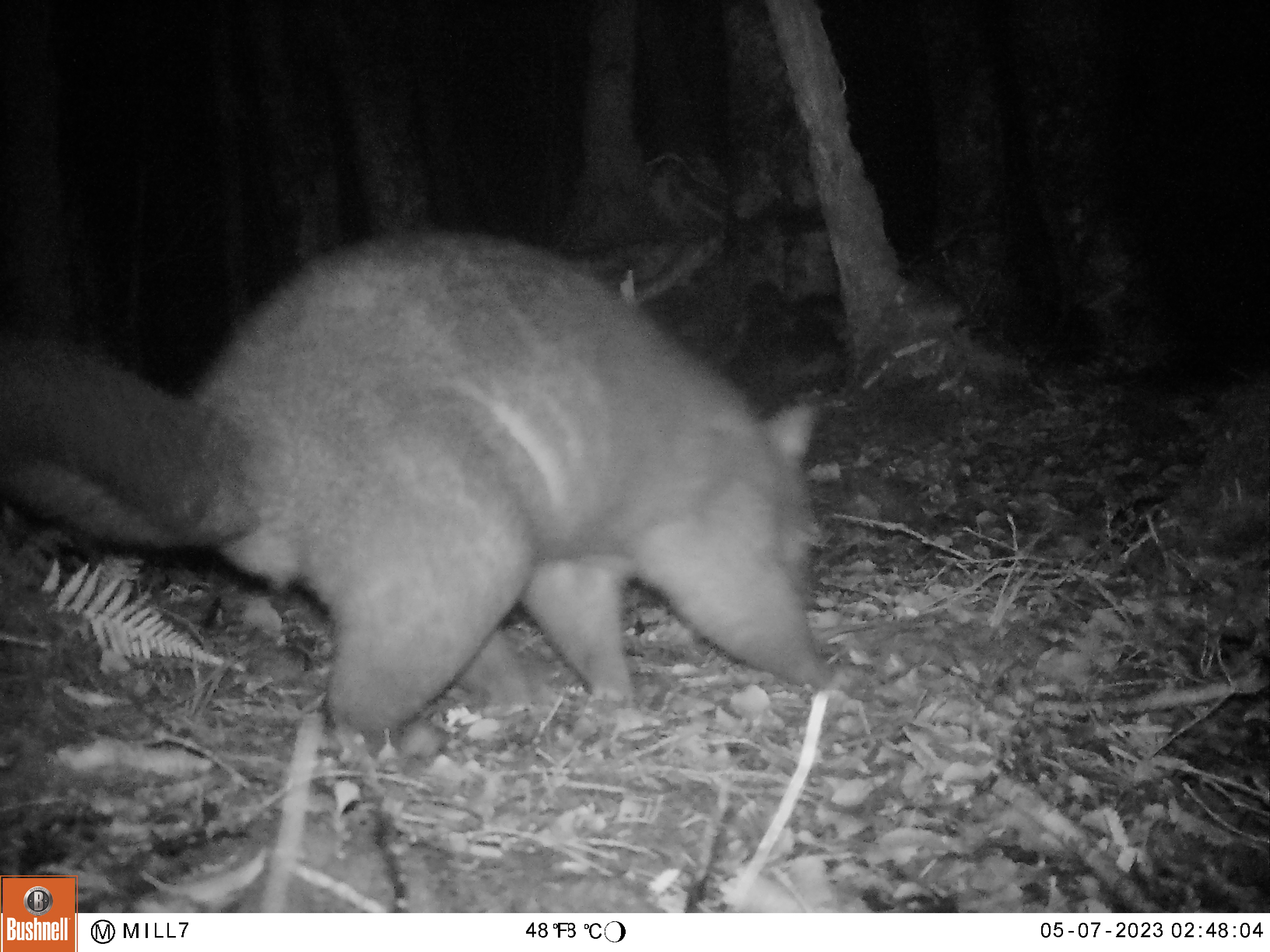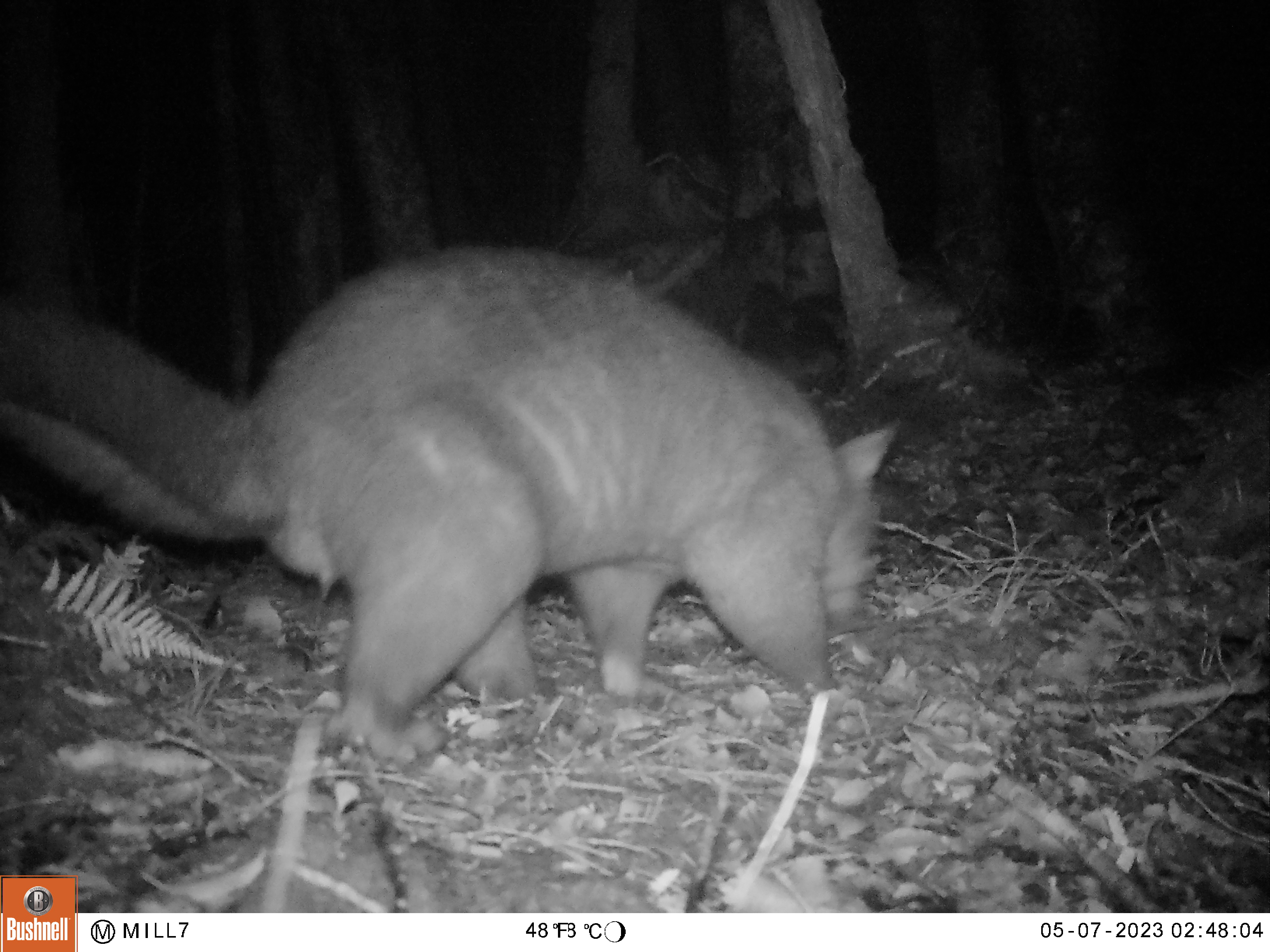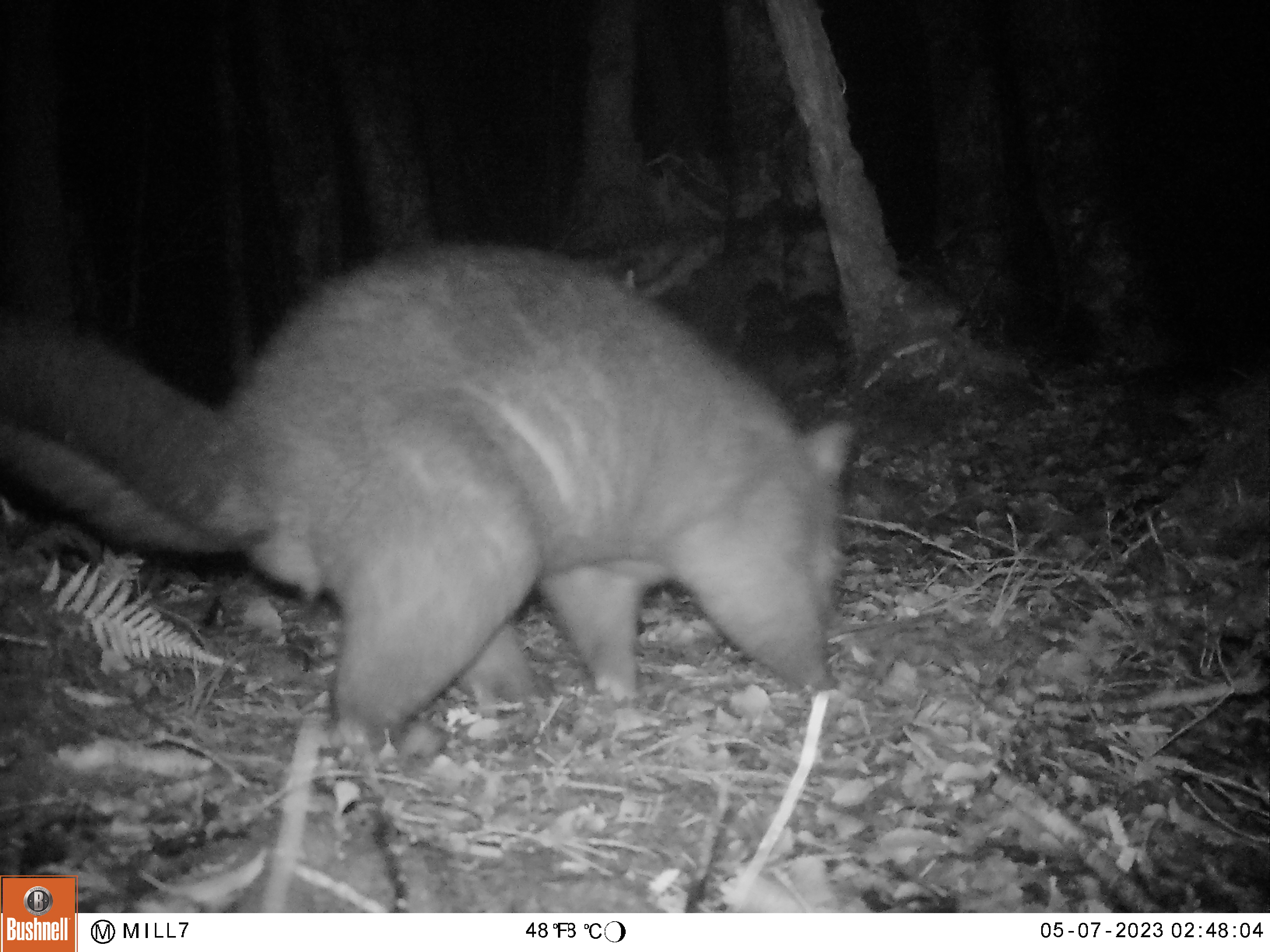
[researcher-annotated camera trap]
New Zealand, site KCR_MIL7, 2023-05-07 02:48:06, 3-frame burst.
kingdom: Animalia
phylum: Chordata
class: Mammalia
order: Diprotodontia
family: Phalangeridae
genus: Trichosurus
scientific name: Trichosurus vulpecula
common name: common brushtail possum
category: possum